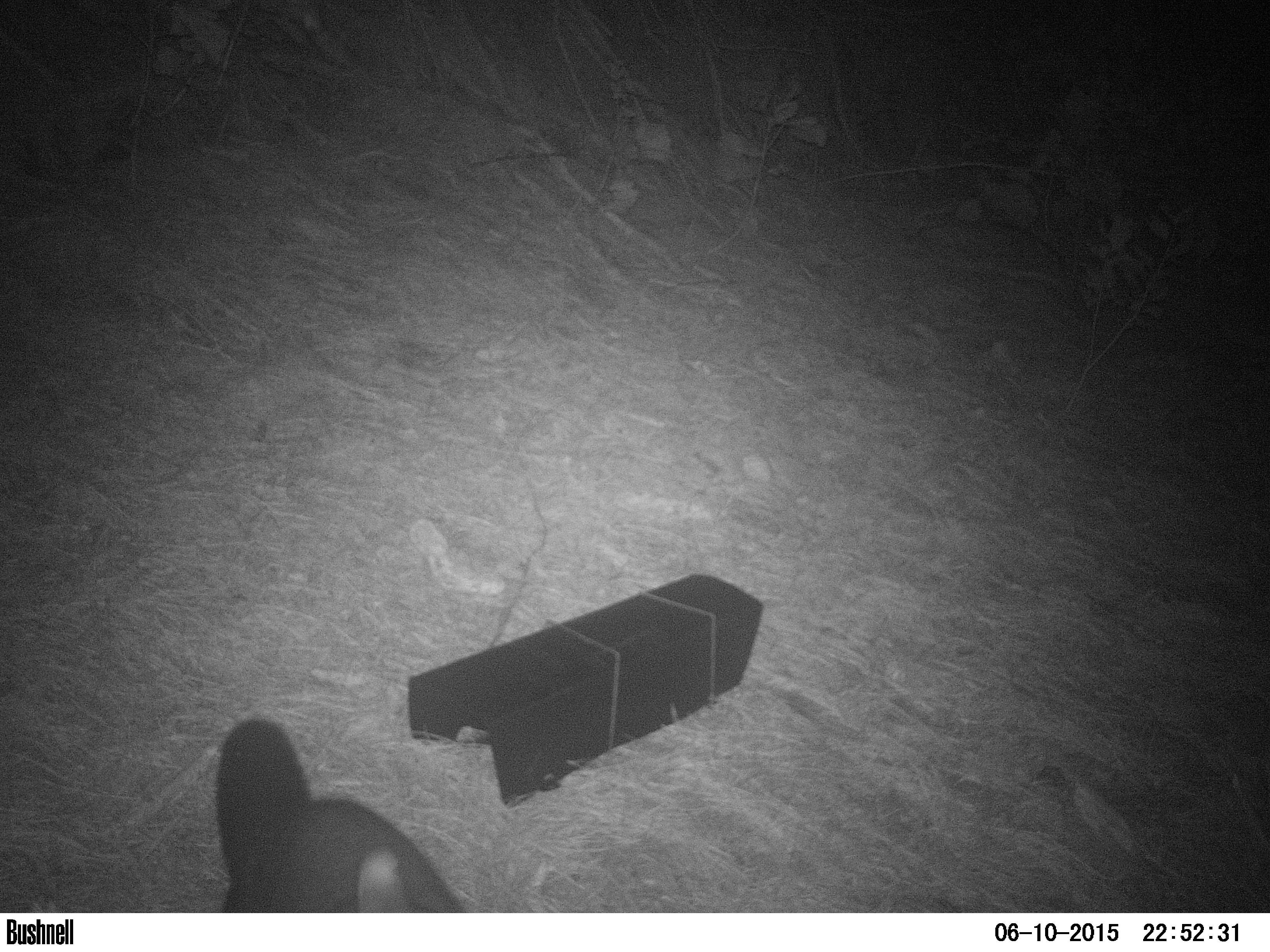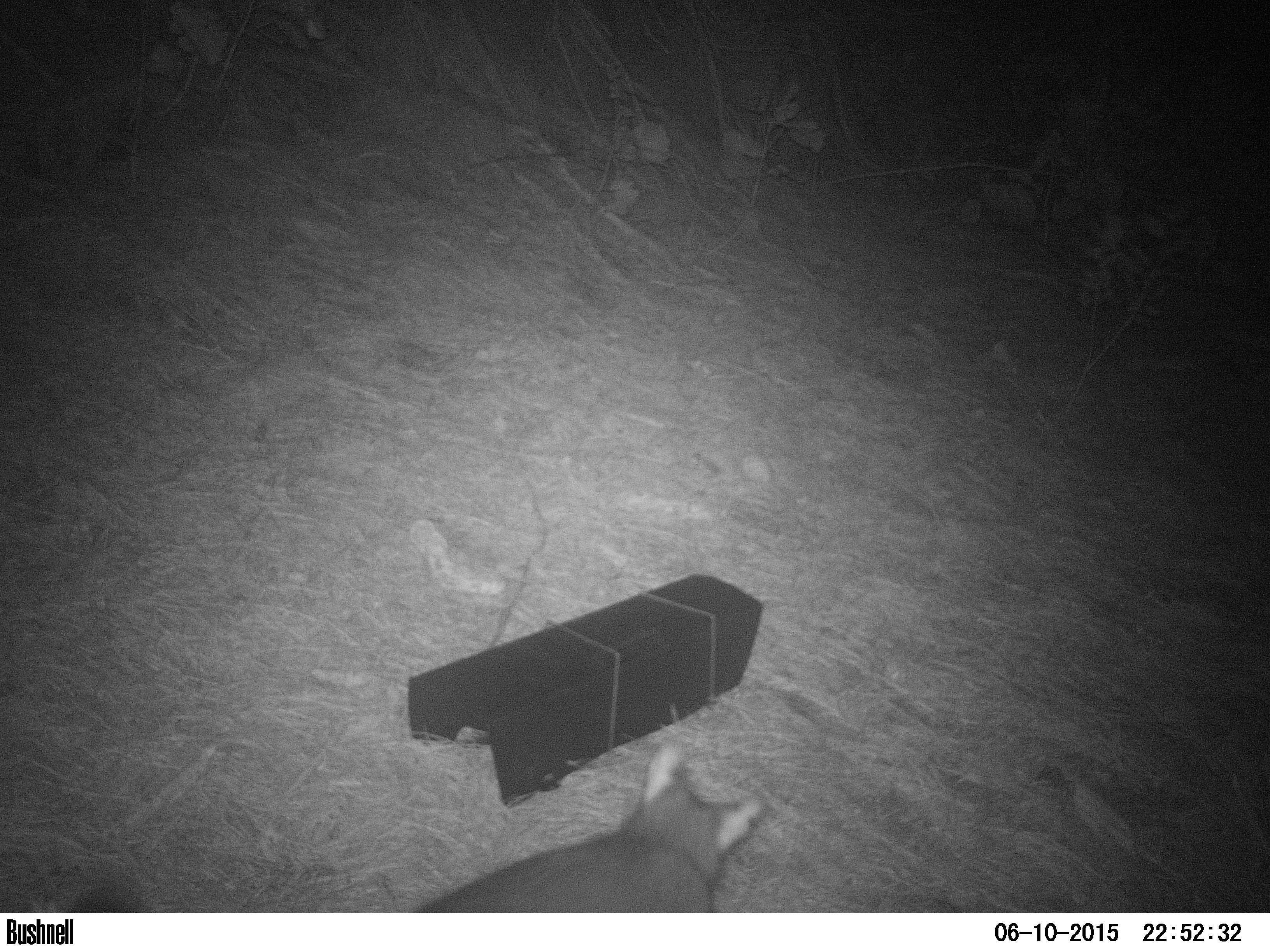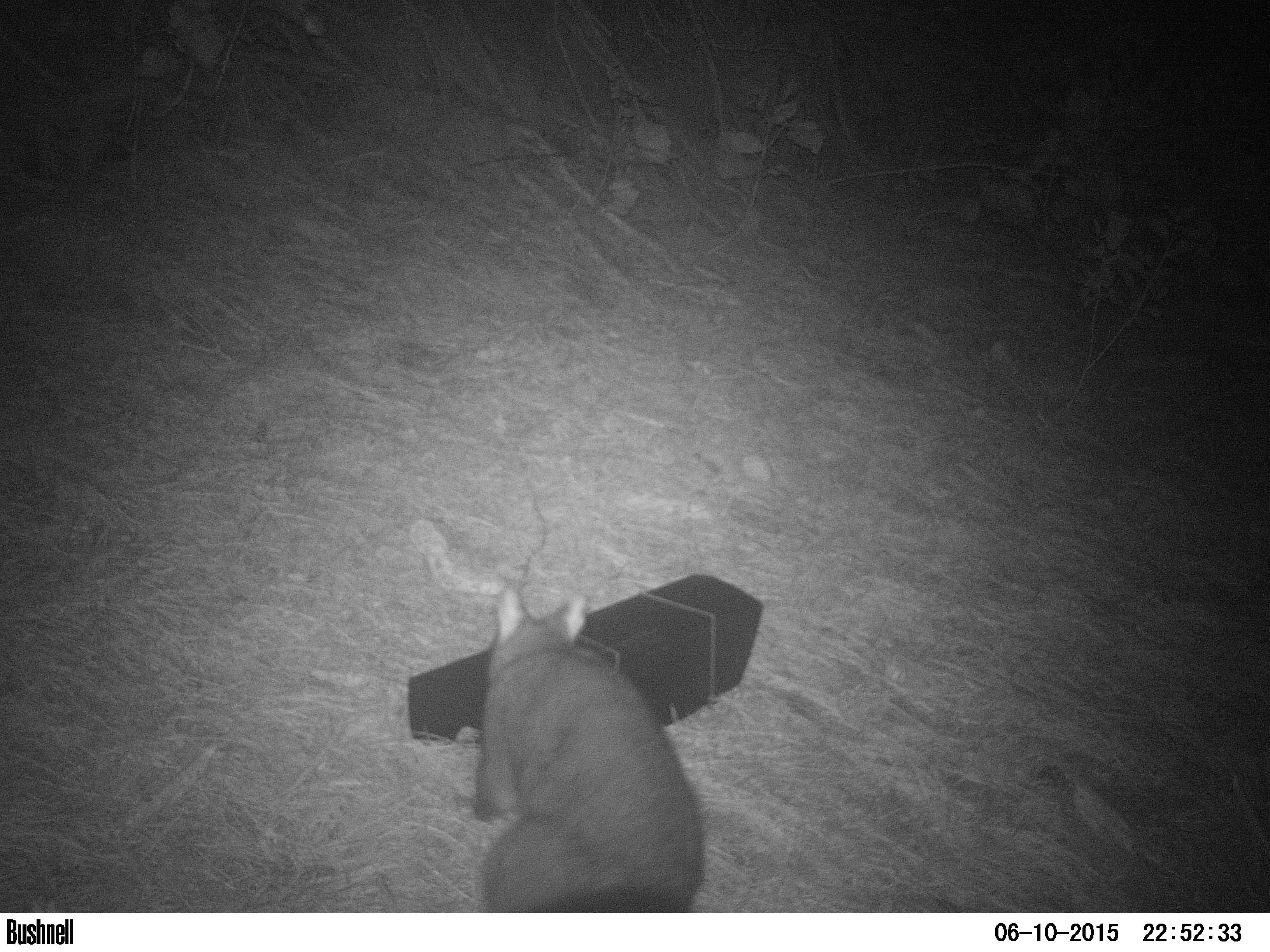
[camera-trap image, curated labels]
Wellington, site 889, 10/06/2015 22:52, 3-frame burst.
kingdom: Animalia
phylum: Chordata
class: Mammalia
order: Didelphimorphia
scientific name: Didelphimorphia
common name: possum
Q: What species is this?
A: Possum (Didelphimorphia).